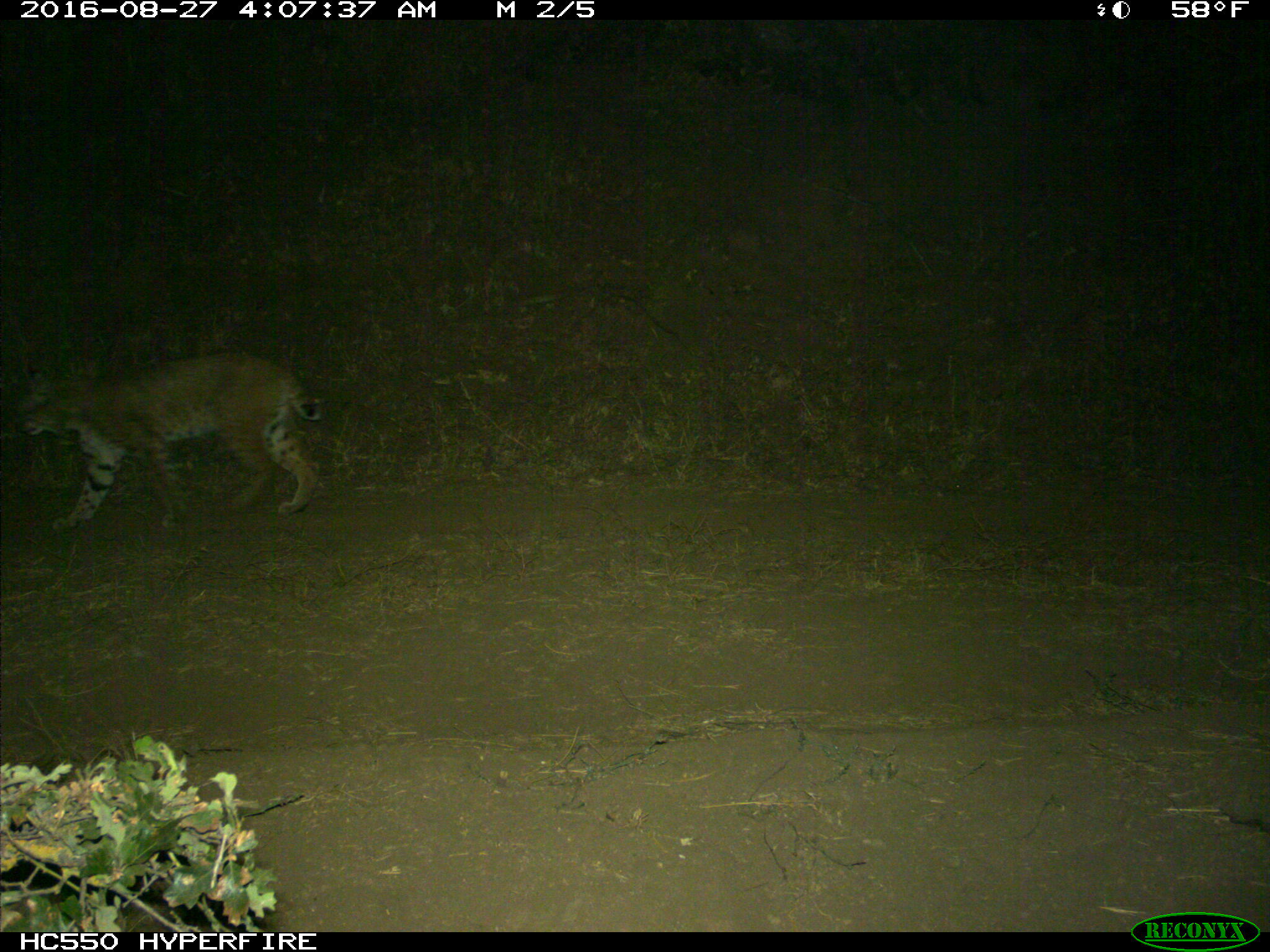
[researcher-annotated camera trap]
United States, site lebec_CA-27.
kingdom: Animalia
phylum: Chordata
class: Mammalia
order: Carnivora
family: Felidae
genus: Lynx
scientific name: Lynx rufus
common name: bobcat